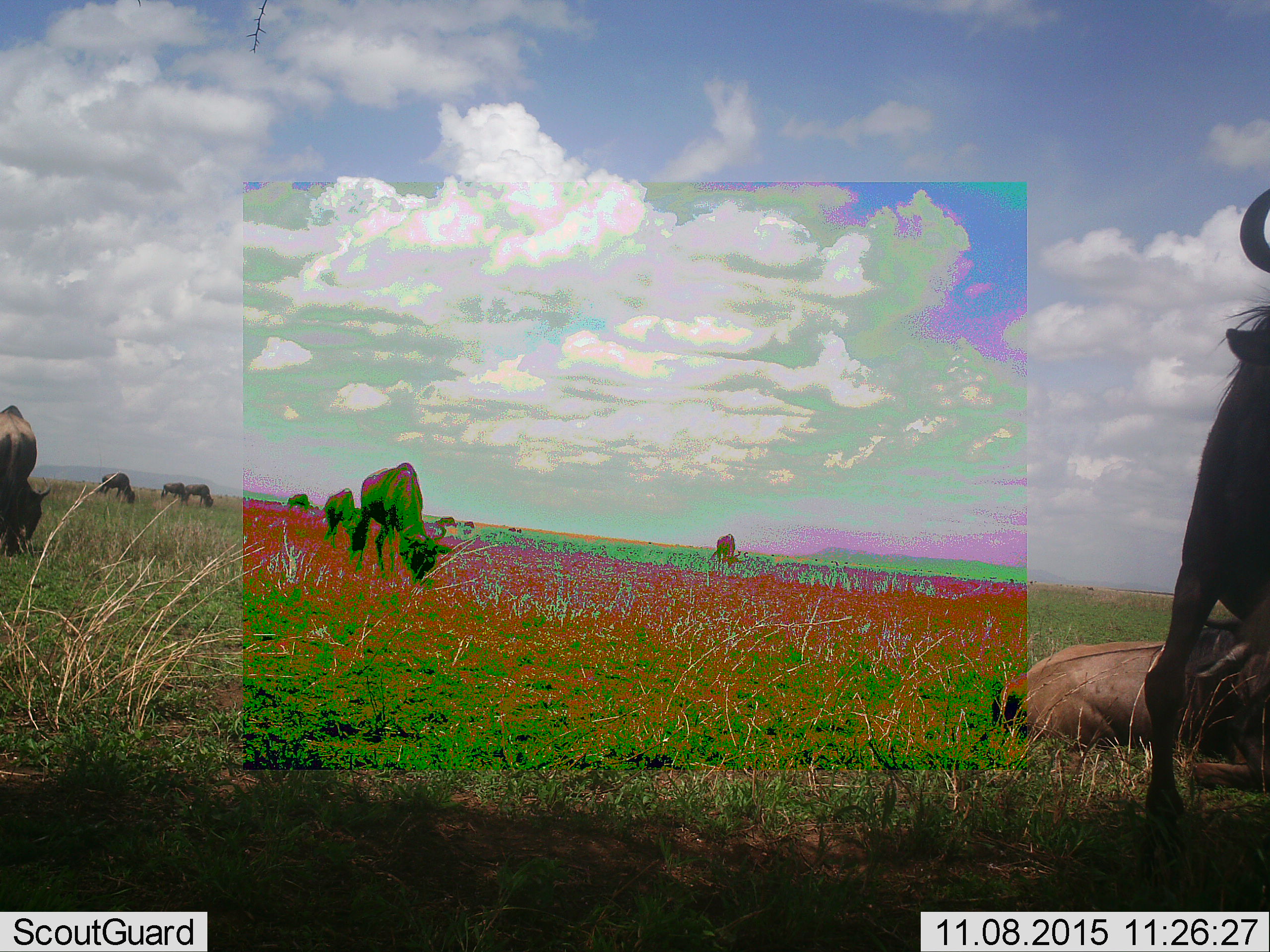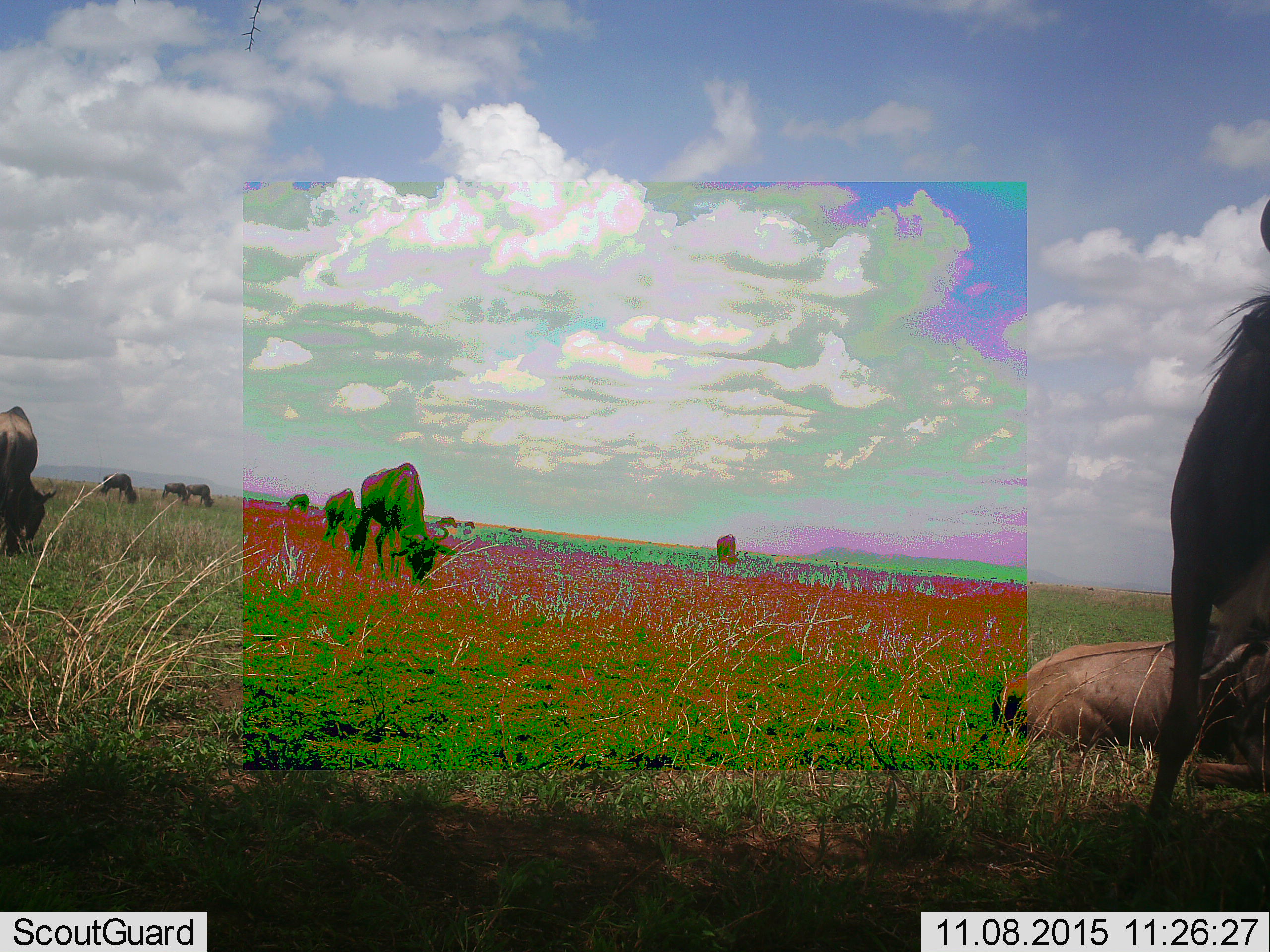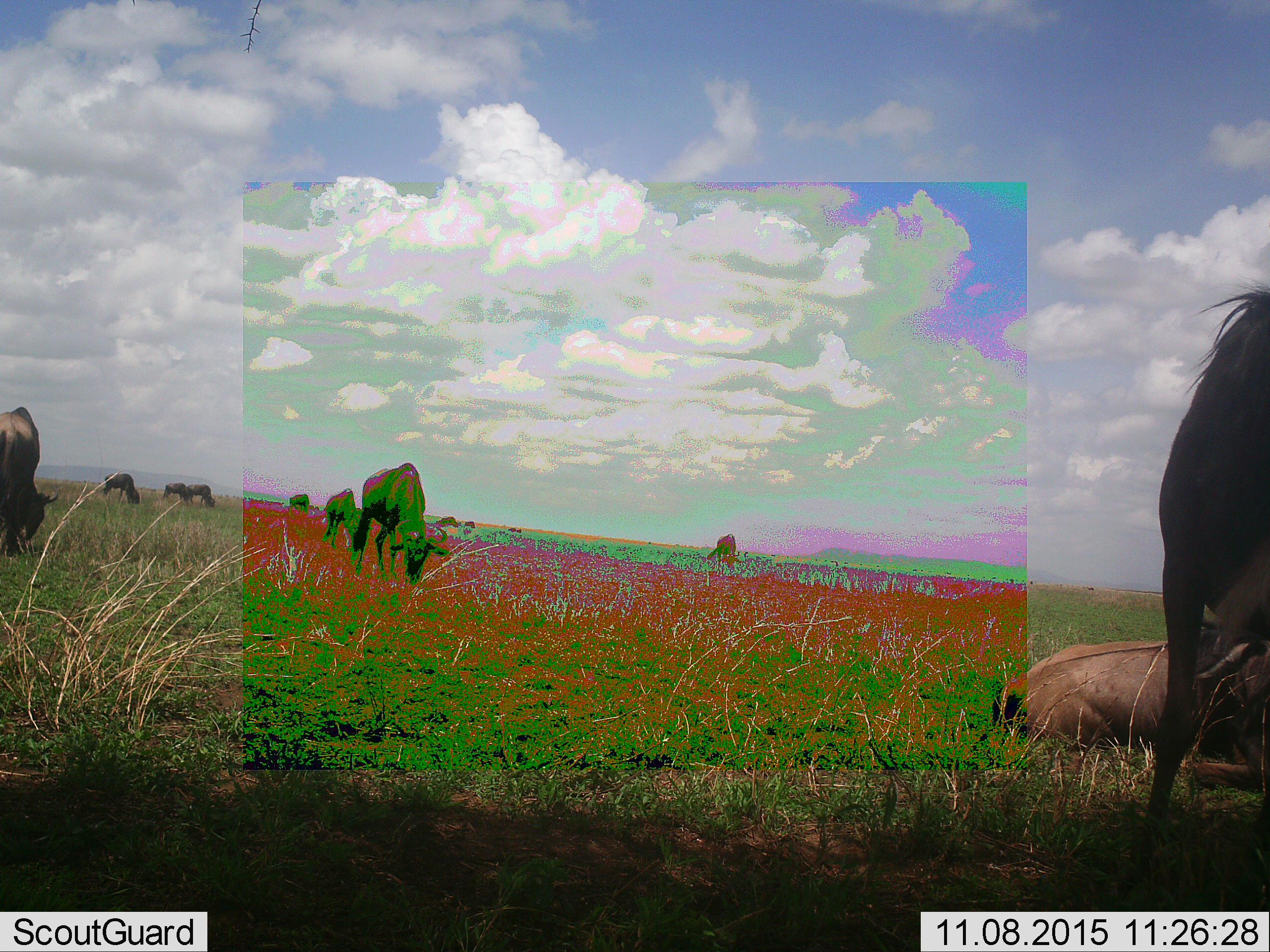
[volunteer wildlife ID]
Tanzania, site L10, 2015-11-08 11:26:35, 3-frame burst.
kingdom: Animalia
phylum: Chordata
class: Mammalia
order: Artiodactyla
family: Bovidae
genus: Connochaetes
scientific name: Connochaetes taurinus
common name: blue wildebeest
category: wildebeest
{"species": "wildebeest (blue wildebeest) (Connochaetes taurinus)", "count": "11-50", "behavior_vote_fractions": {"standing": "67%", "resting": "67%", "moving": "44%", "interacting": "11%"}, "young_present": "11%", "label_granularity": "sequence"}